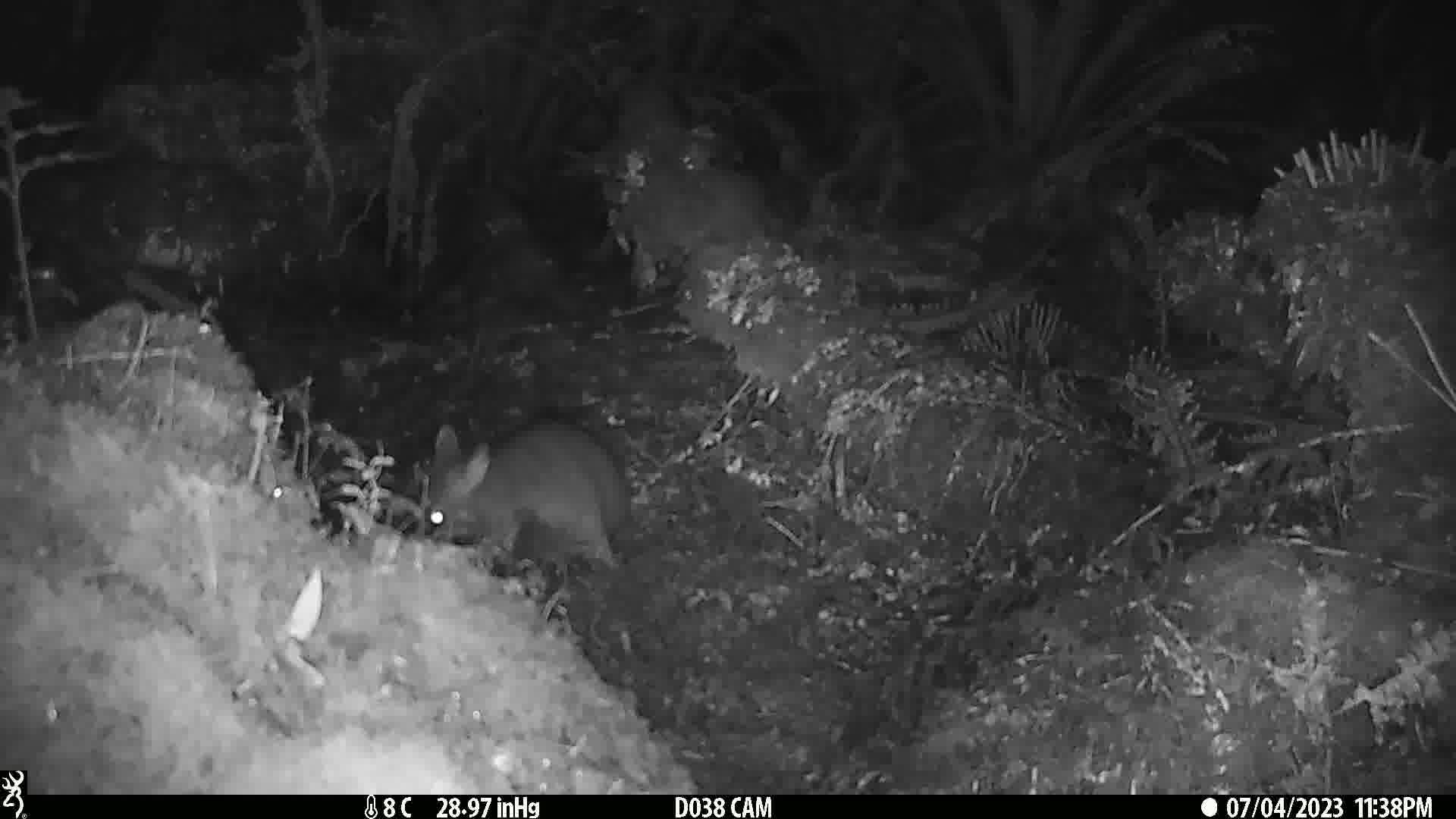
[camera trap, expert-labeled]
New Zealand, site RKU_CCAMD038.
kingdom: Animalia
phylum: Chordata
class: Mammalia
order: Diprotodontia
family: Phalangeridae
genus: Trichosurus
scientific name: Trichosurus vulpecula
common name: common brushtail possum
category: possum